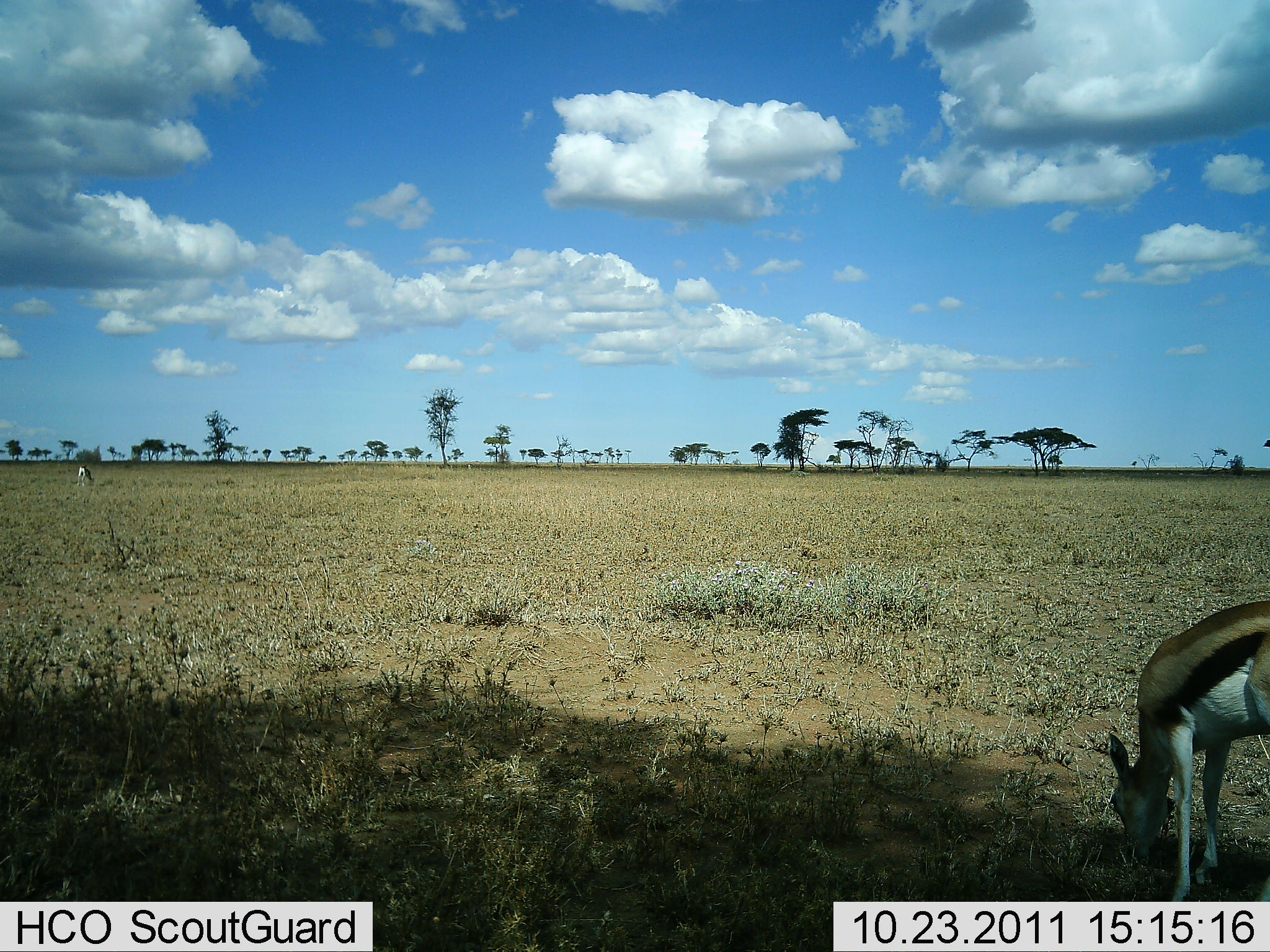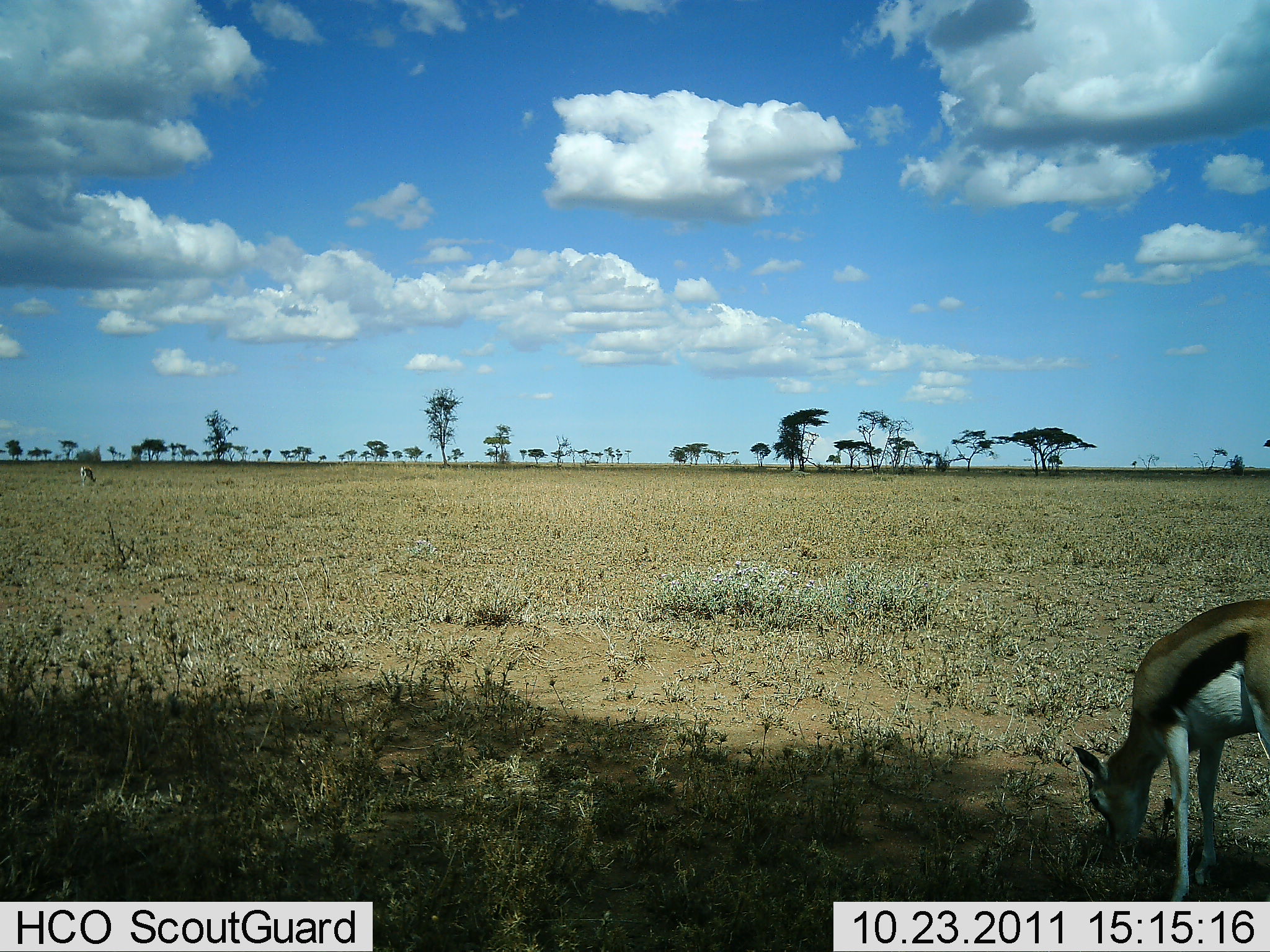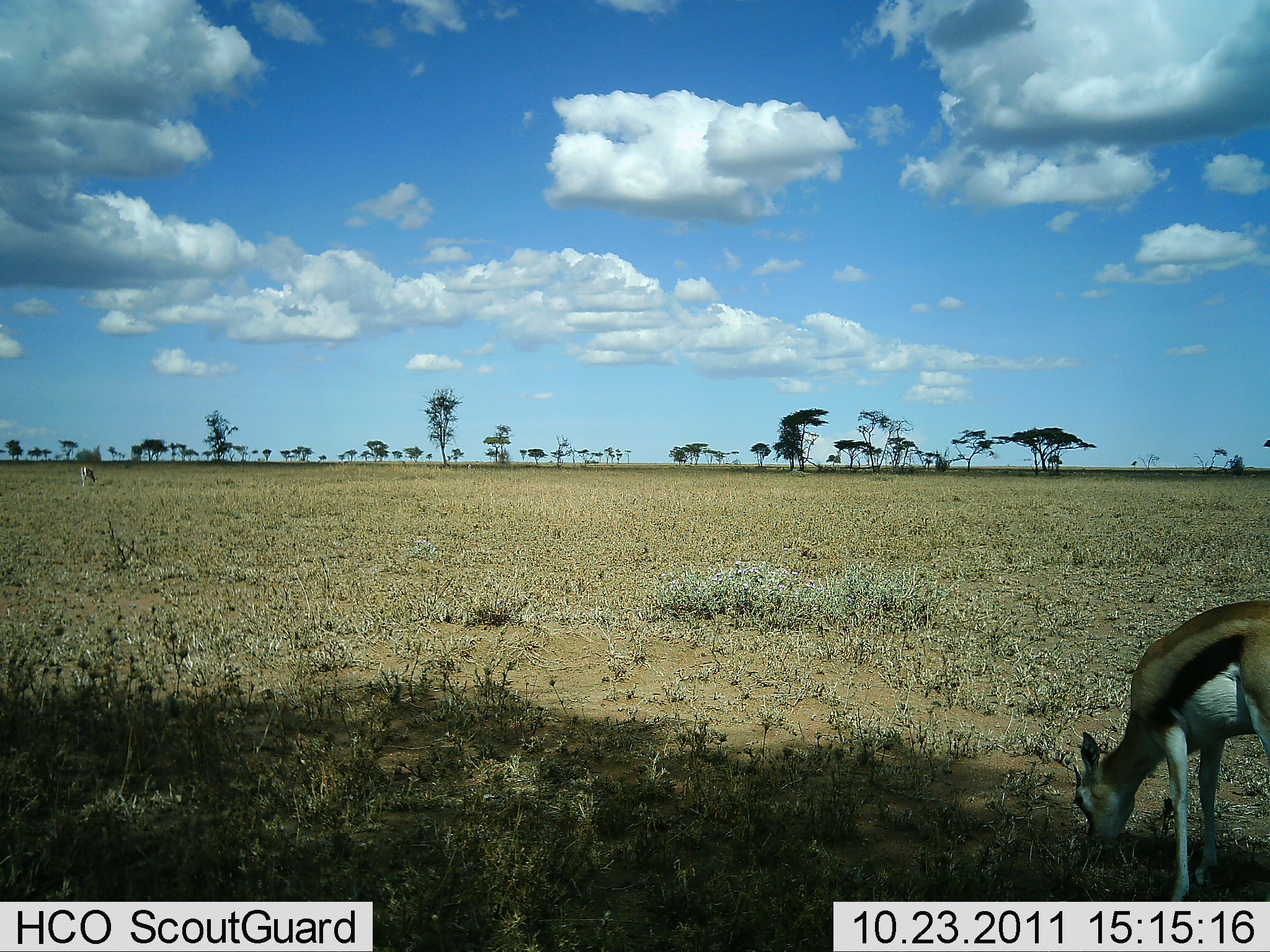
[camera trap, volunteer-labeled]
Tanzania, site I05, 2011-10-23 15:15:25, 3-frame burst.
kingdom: Animalia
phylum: Chordata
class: Mammalia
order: Artiodactyla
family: Bovidae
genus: Eudorcas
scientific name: Eudorcas thomsonii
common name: thomson's gazelle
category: gazellethomsons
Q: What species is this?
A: Gazellethomsons (thomson's gazelle) (Eudorcas thomsonii).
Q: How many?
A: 1.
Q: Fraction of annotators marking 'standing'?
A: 23%.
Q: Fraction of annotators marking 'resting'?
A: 0%.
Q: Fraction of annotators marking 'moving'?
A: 0%.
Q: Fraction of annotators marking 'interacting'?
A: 0%.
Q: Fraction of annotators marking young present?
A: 0%.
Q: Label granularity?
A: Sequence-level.